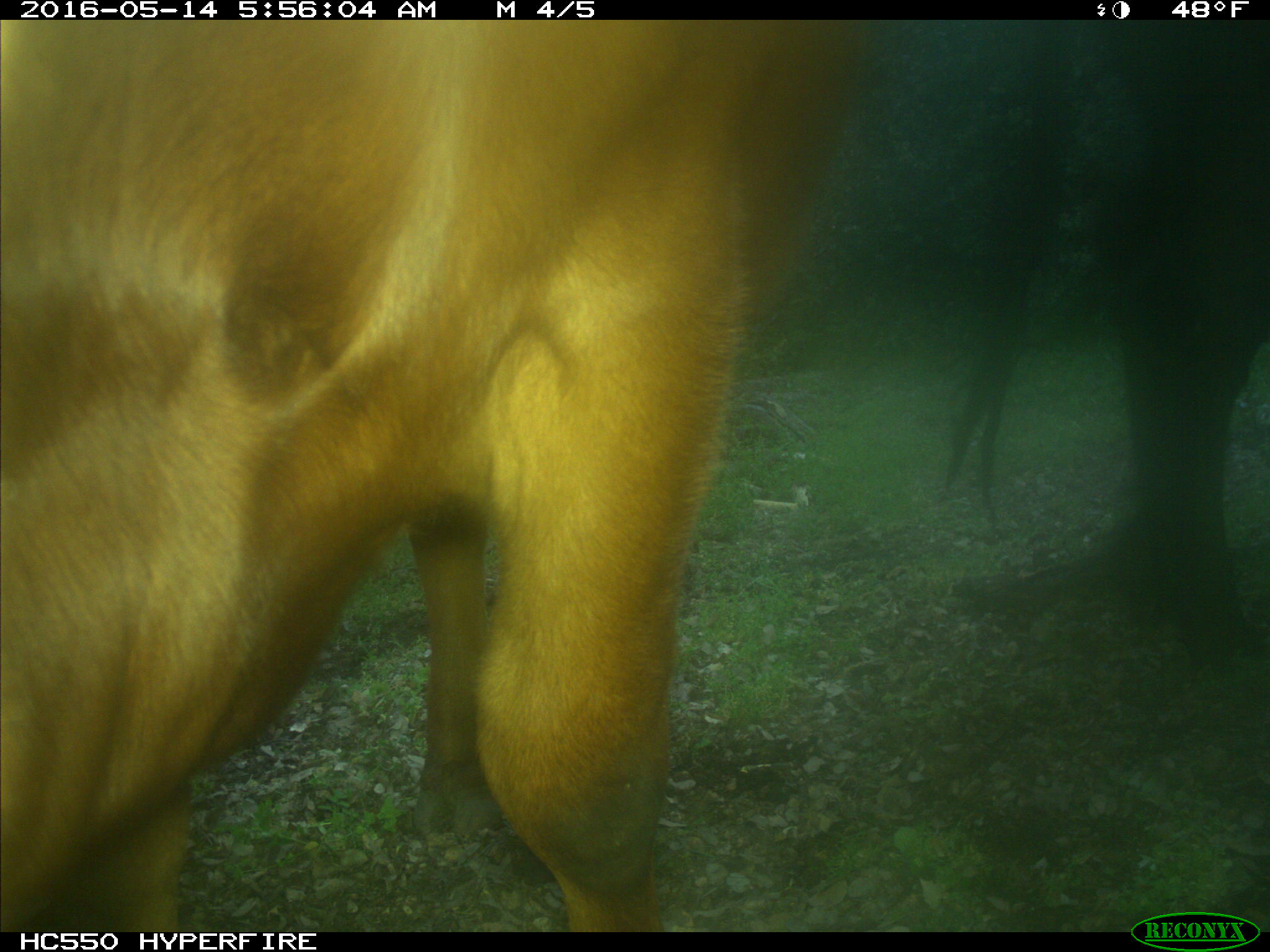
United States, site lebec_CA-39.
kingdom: Animalia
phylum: Chordata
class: Mammalia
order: Artiodactyla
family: Bovidae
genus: Bos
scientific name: Bos taurus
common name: domestic cow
Bos taurus (domestic cow).